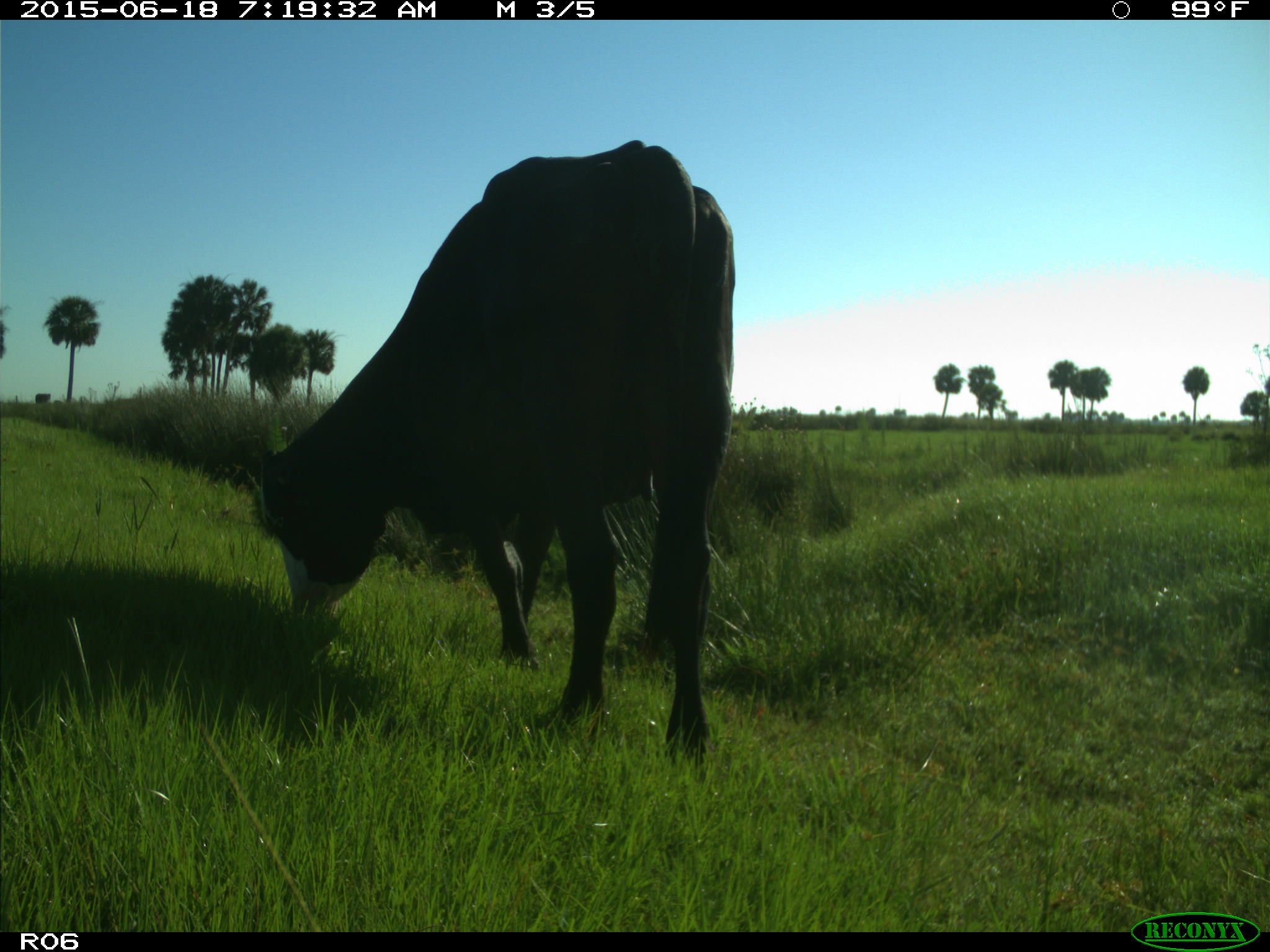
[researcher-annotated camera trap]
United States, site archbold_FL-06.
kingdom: Animalia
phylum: Chordata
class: Mammalia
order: Artiodactyla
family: Bovidae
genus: Bos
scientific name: Bos taurus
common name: domestic cow